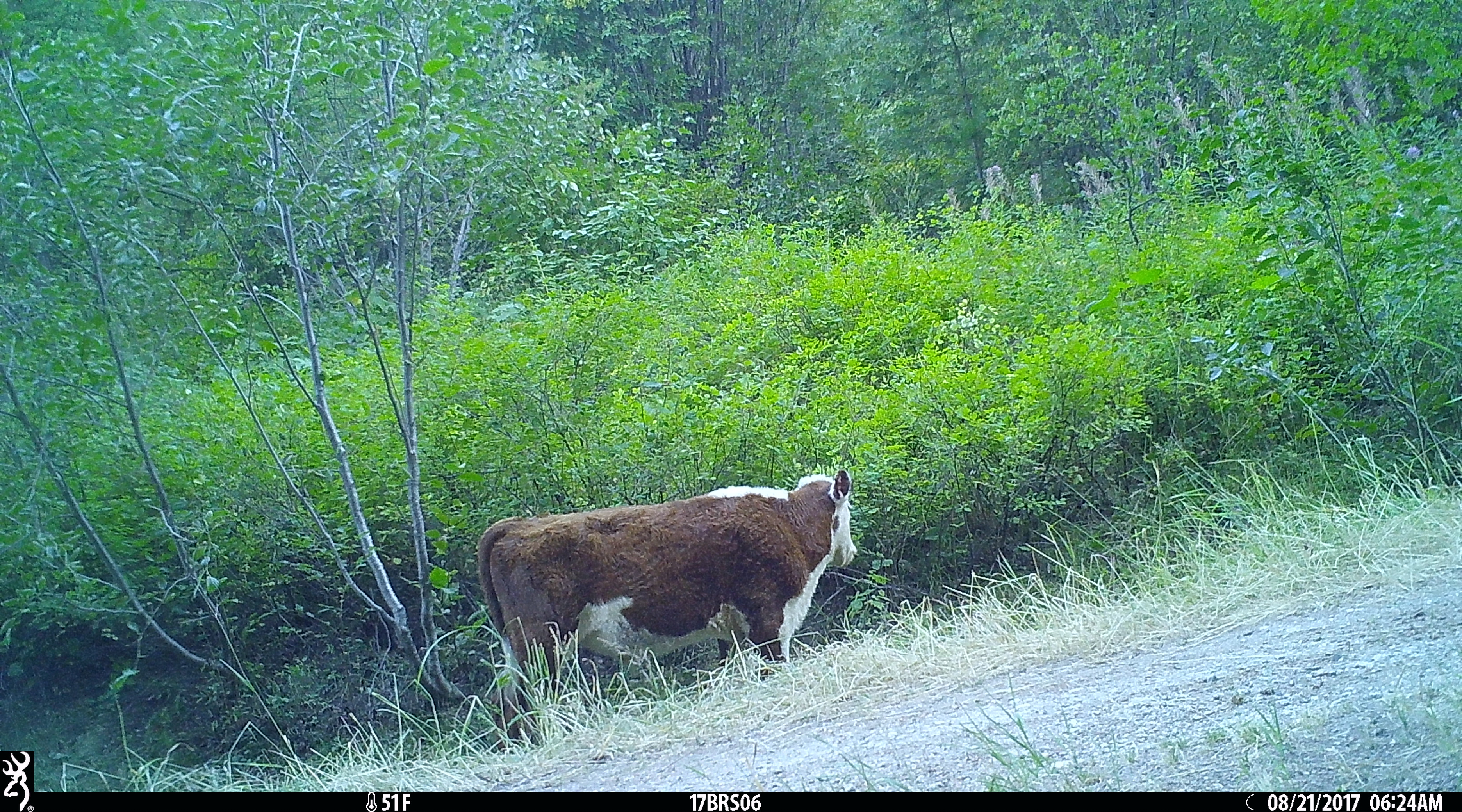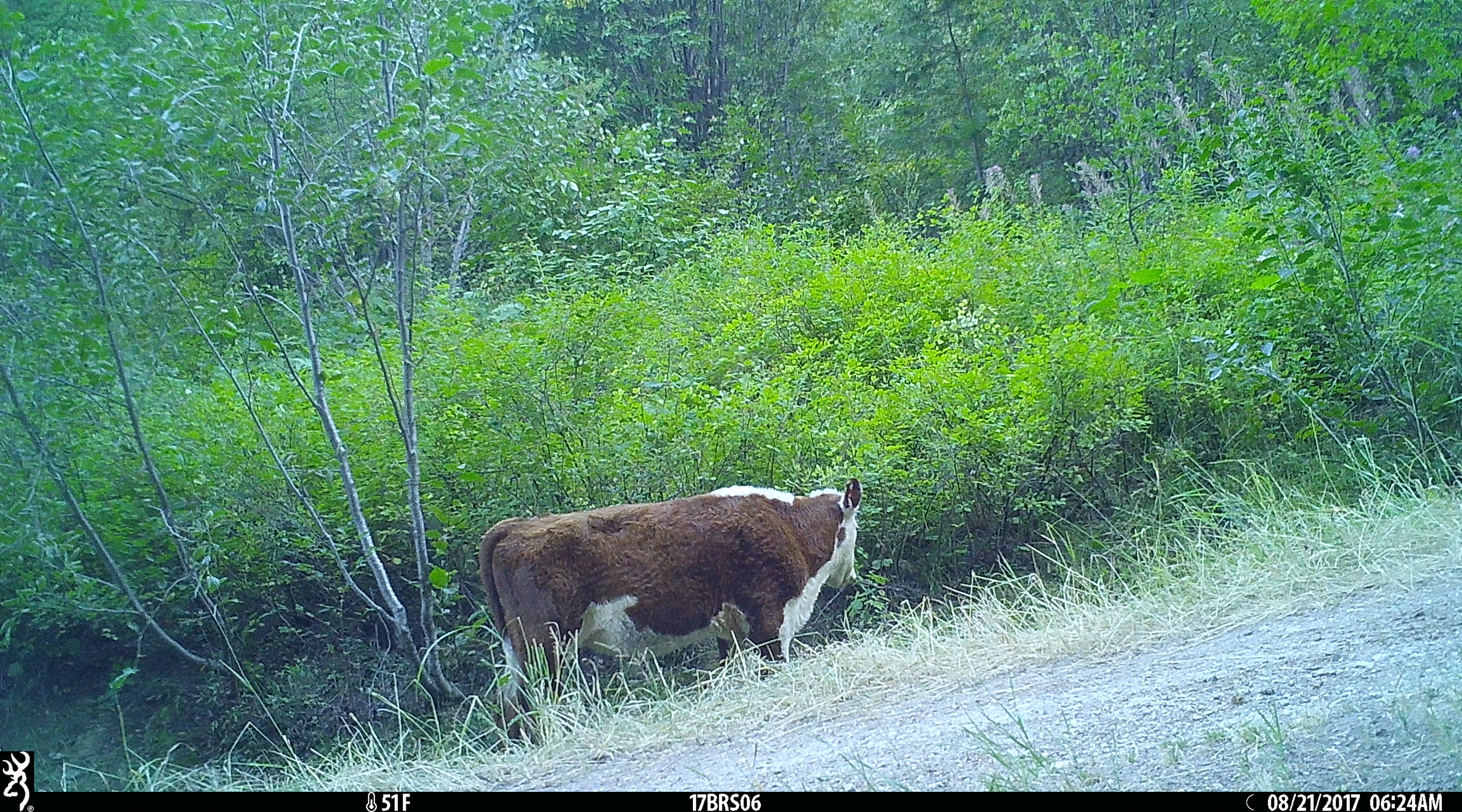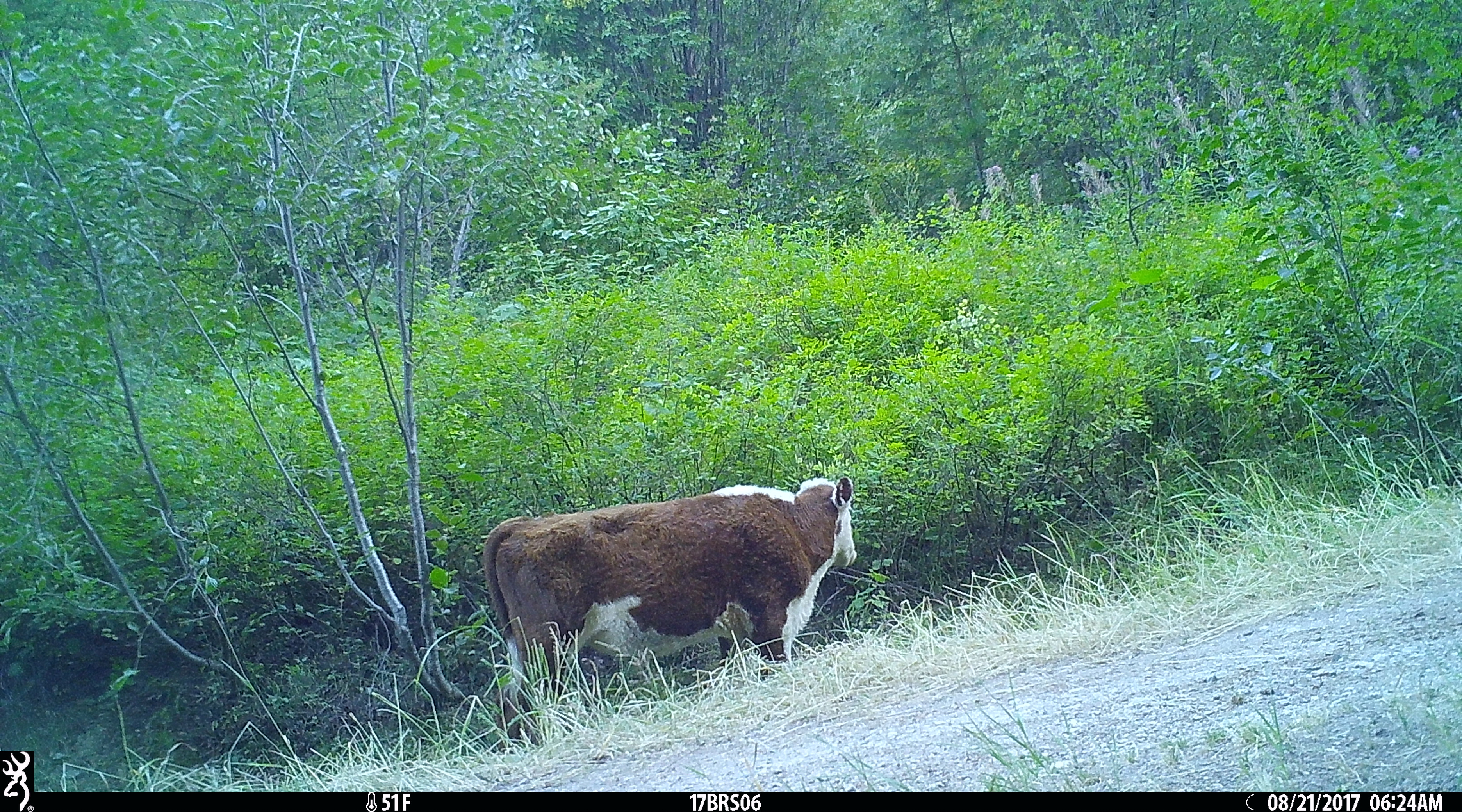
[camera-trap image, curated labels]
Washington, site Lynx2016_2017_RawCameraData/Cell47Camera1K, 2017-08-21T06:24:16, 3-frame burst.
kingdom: Animalia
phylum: Chordata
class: Mammalia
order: Artiodactyla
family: Bovidae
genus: Bos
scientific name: Bos taurus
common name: domestic cattle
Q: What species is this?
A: Domestic cattle (Bos taurus).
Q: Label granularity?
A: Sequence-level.